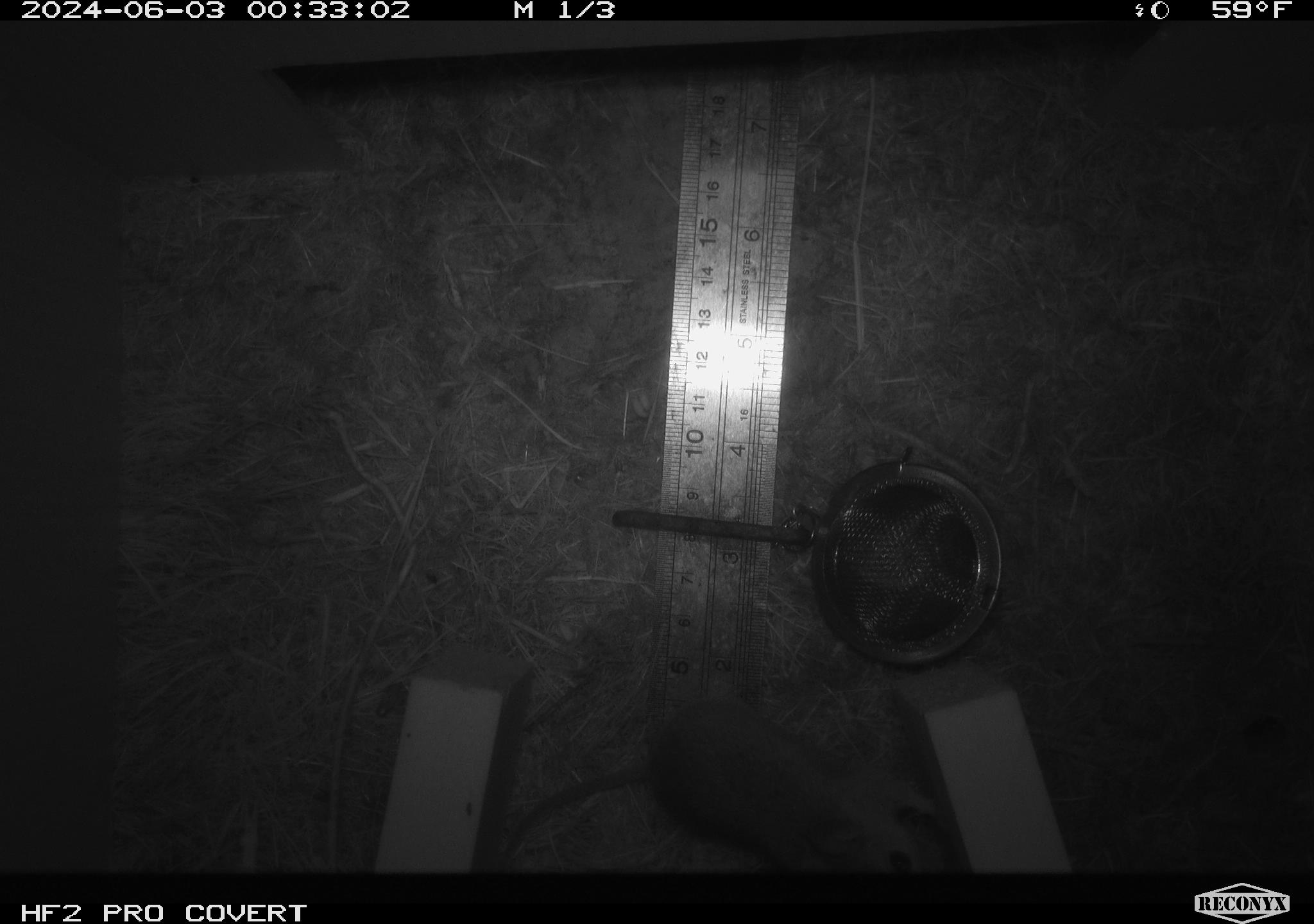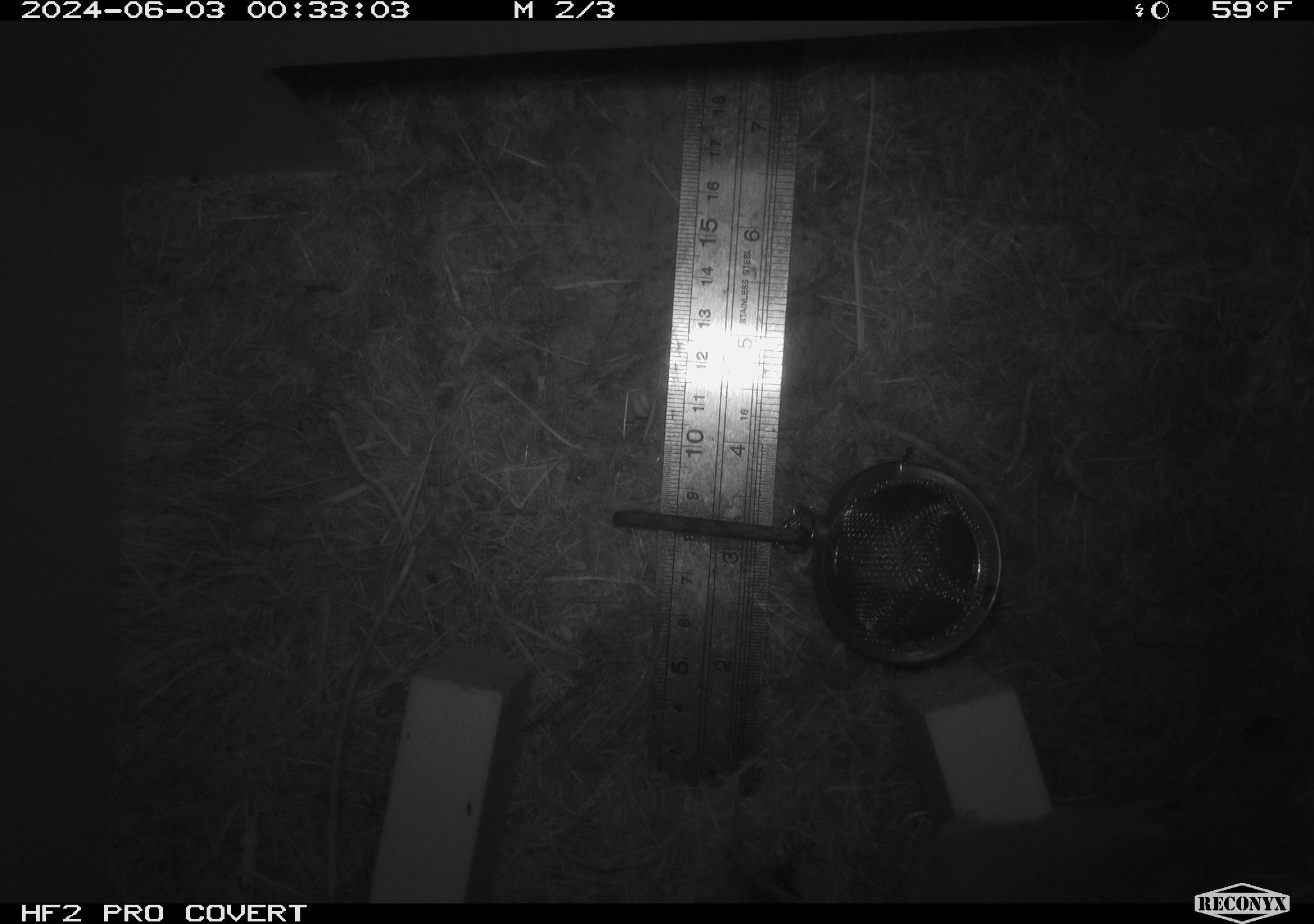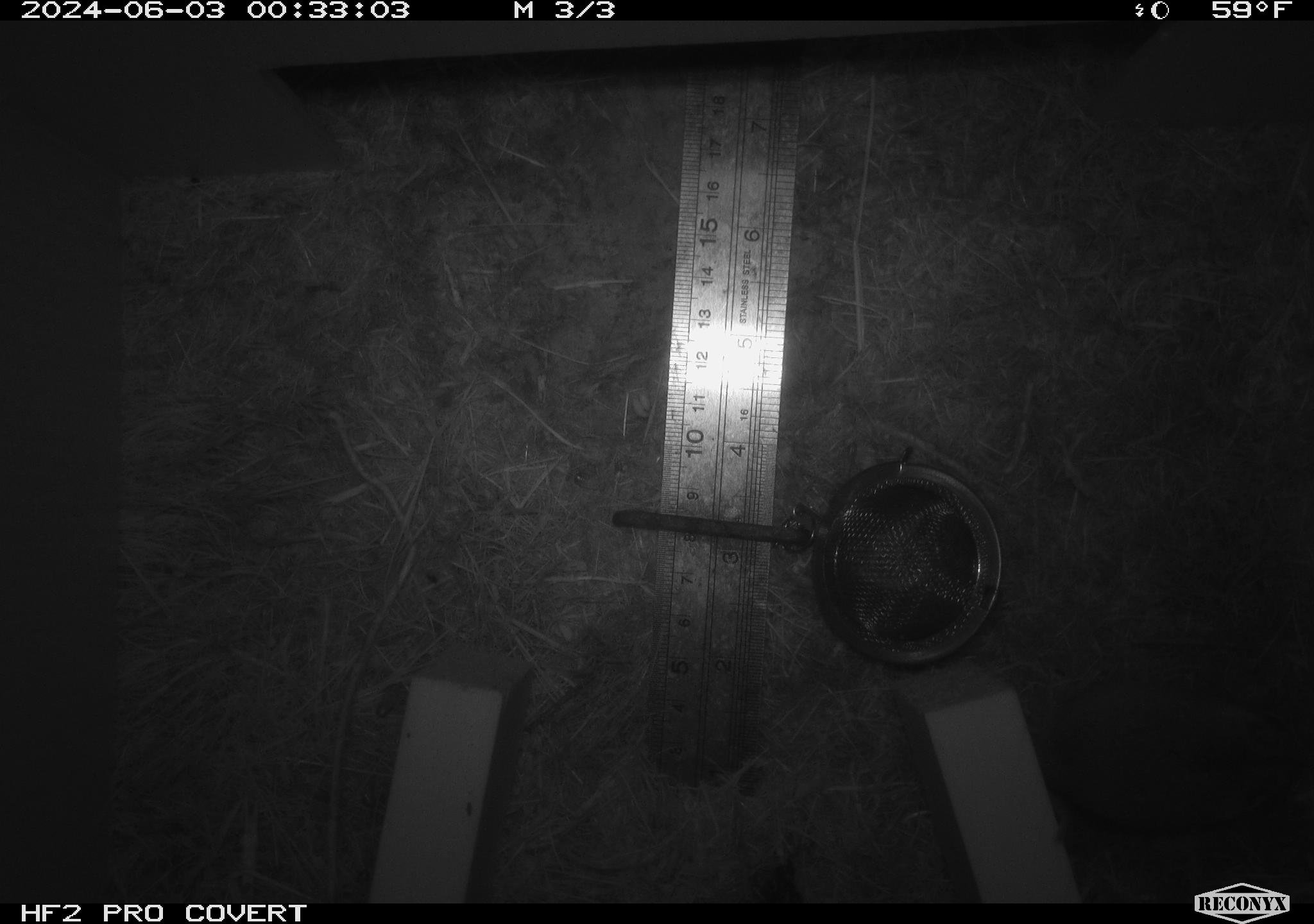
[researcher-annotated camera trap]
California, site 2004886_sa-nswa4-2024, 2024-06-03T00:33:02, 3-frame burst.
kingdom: Animalia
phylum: Chordata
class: Mammalia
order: Rodentia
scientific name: Rodentia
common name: mouse species